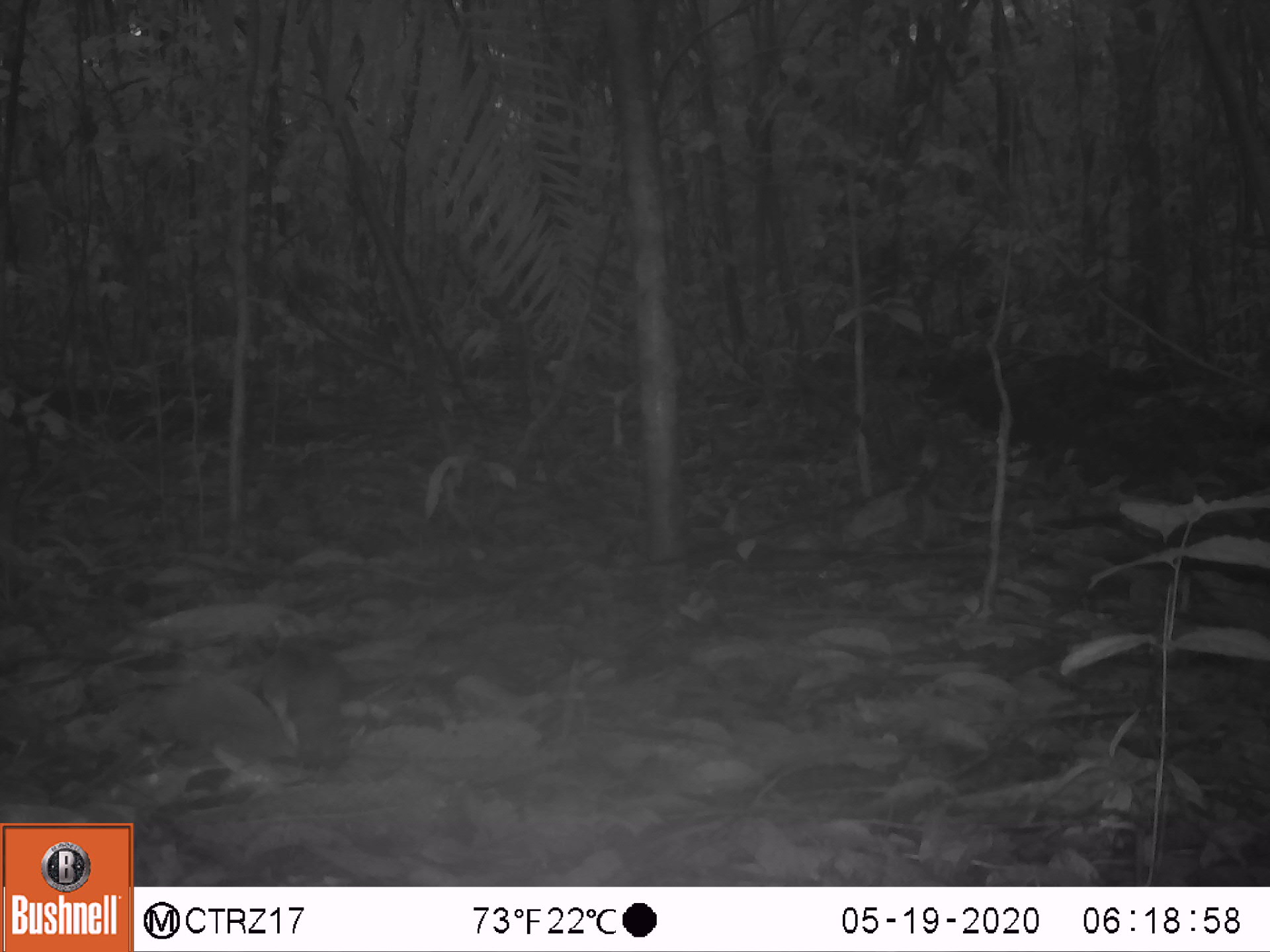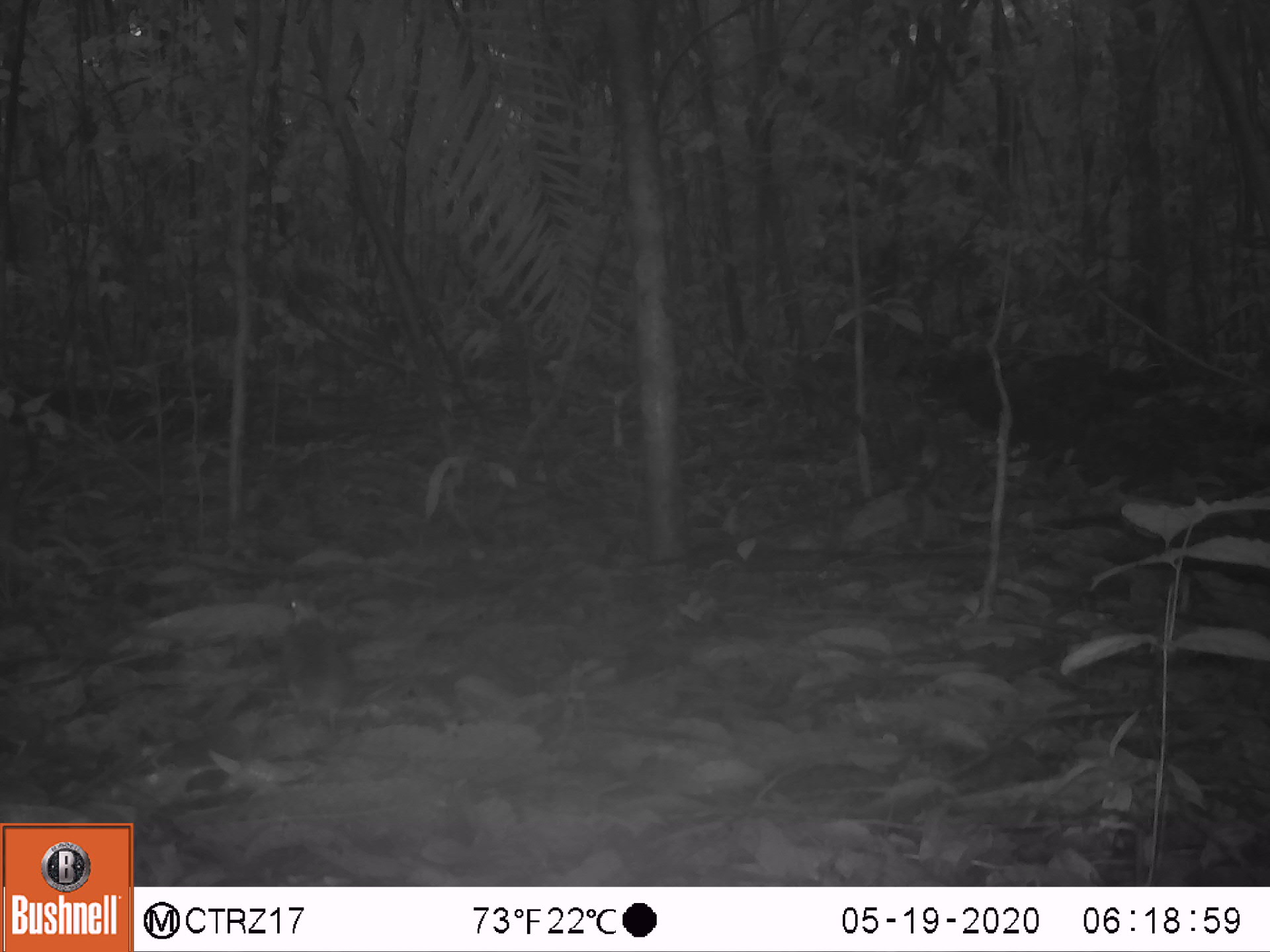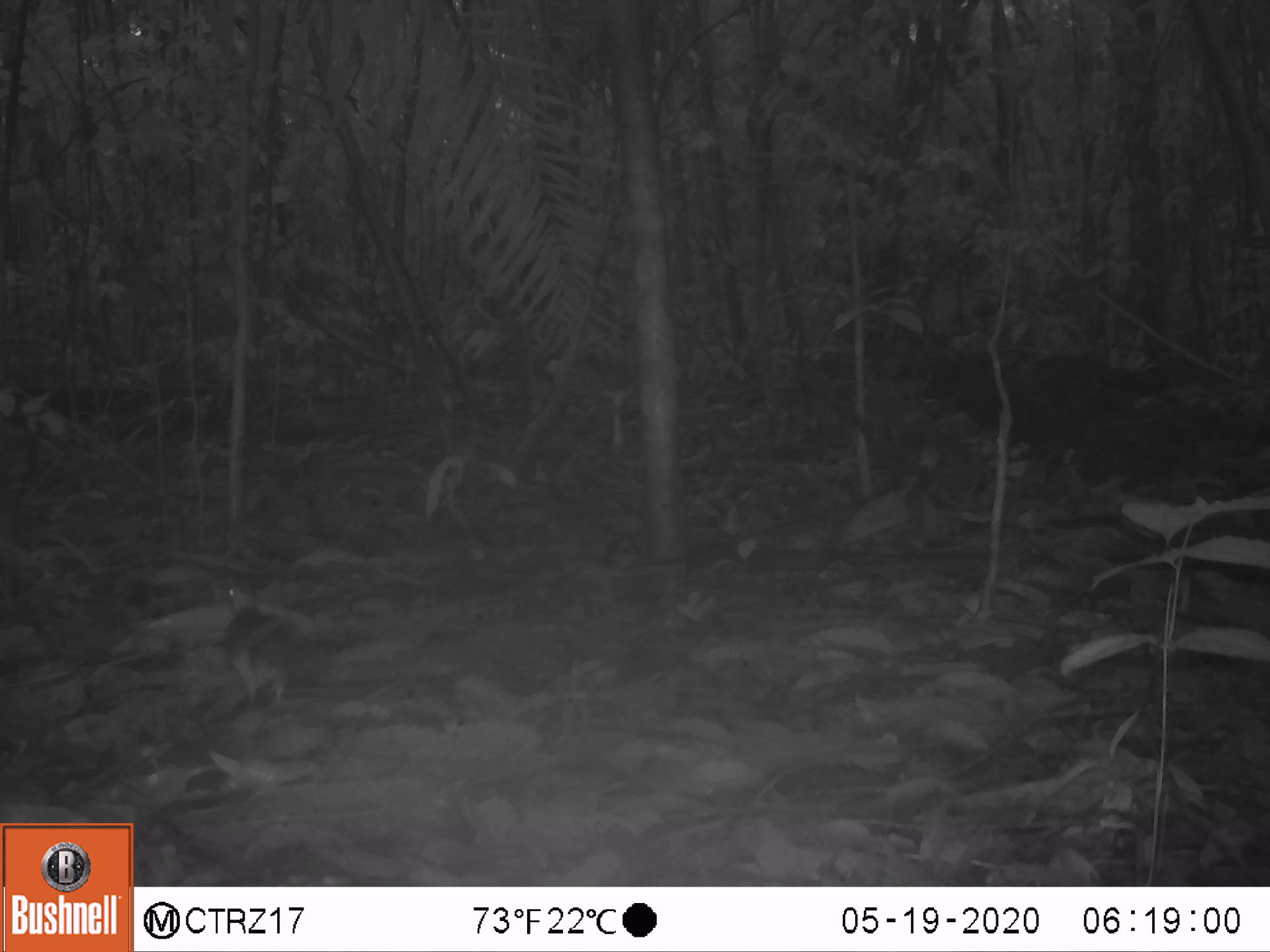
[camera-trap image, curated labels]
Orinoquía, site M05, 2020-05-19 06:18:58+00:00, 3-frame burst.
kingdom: Animalia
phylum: Chordata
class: Aves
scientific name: Aves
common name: bird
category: unknown bird